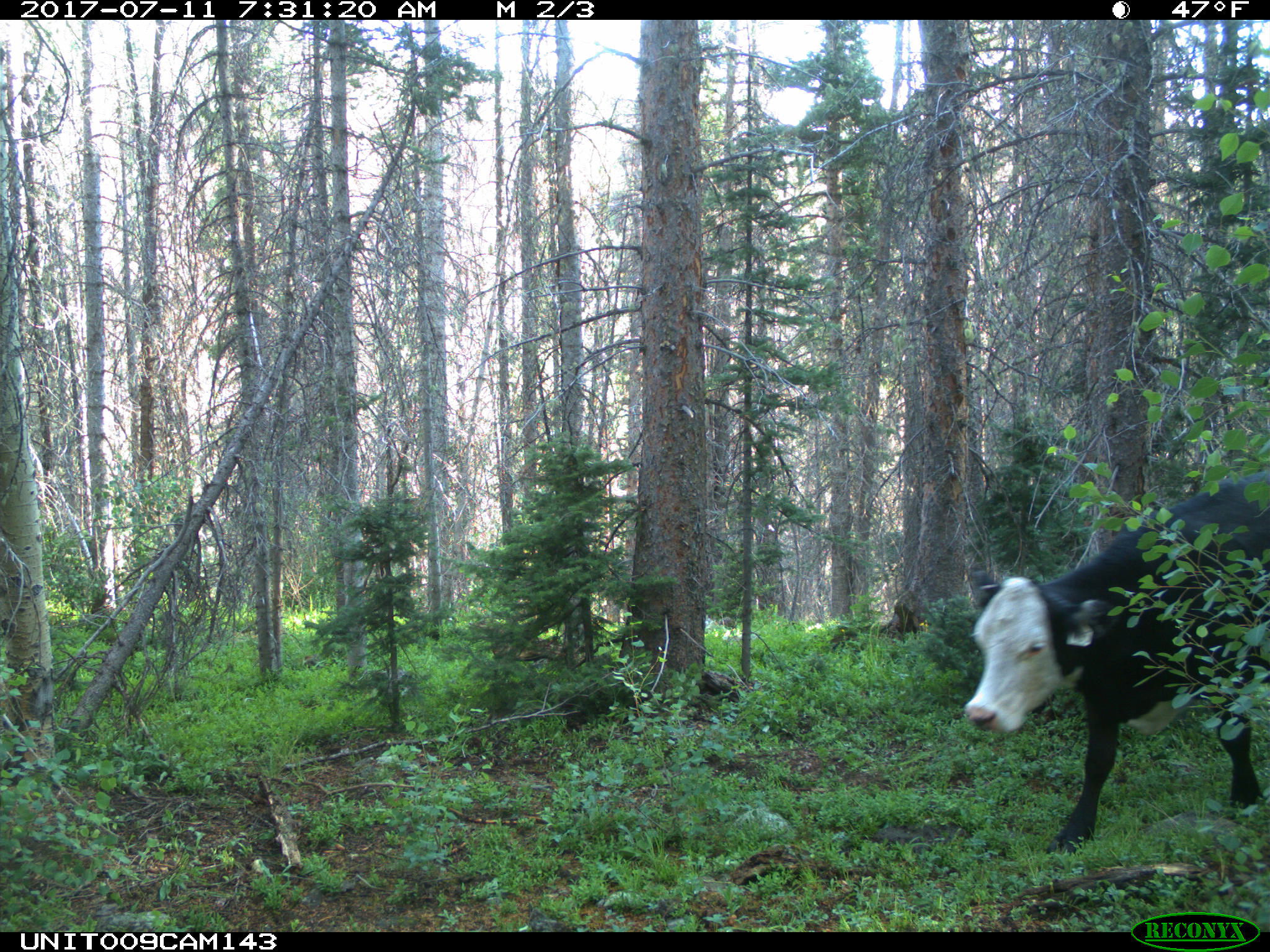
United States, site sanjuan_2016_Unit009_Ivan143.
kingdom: Animalia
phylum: Chordata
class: Mammalia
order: Artiodactyla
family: Bovidae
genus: Bos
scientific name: Bos taurus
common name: domestic cow